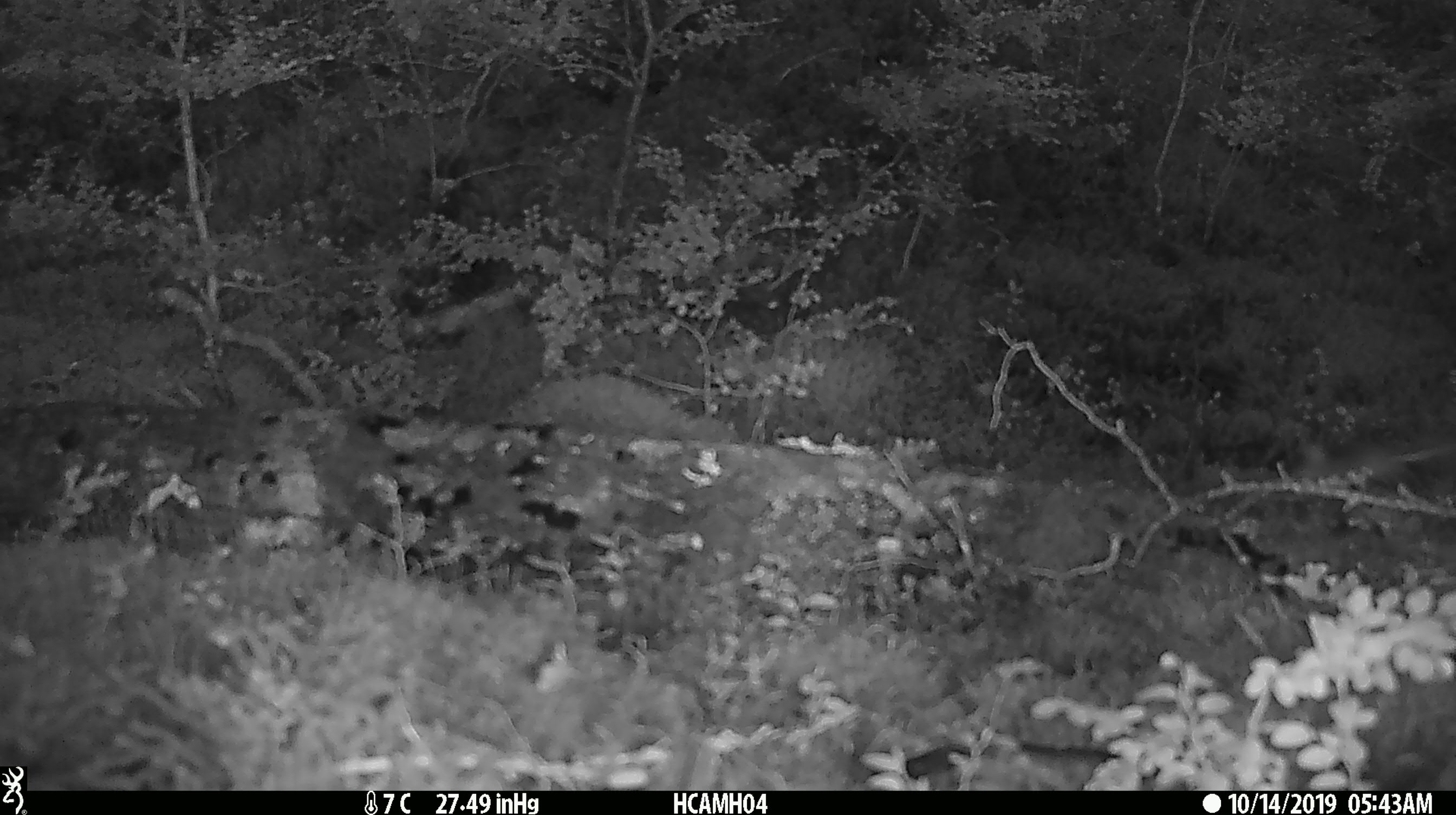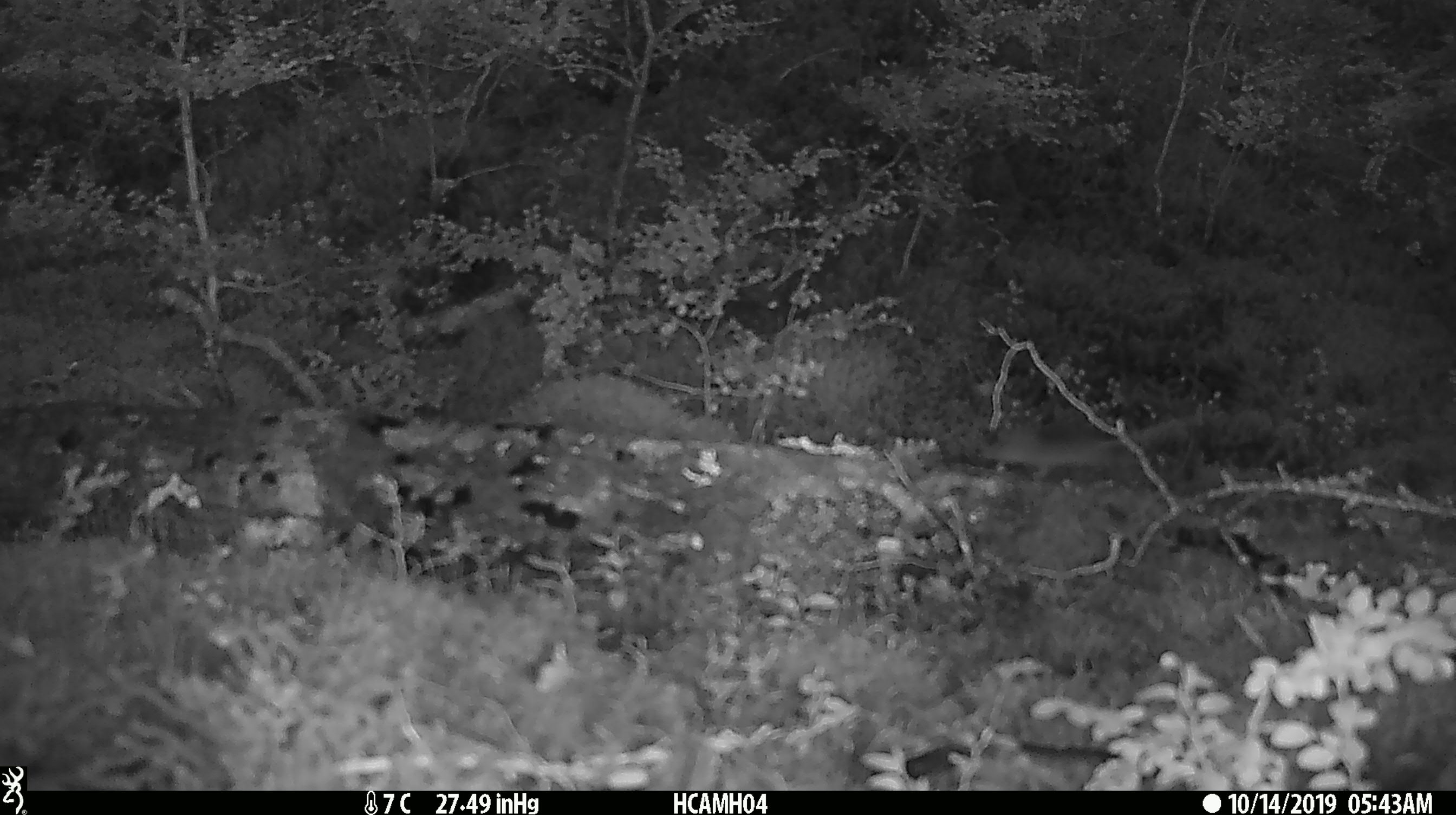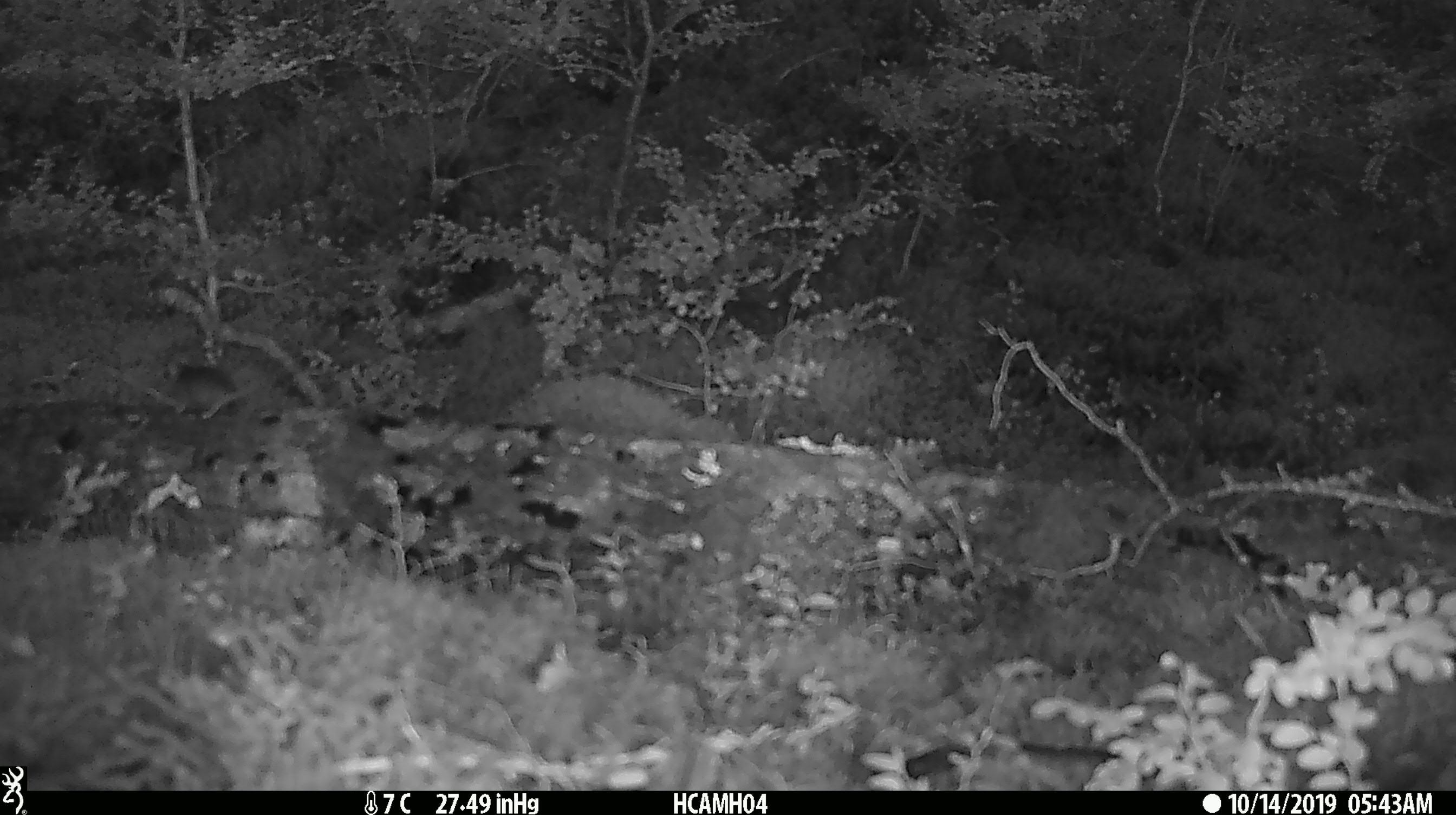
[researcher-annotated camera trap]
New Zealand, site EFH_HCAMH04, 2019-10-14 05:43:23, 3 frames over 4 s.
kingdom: Animalia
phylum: Chordata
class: Mammalia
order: Rodentia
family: Muridae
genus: Mus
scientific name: Mus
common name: mouse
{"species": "mouse (Mus)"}